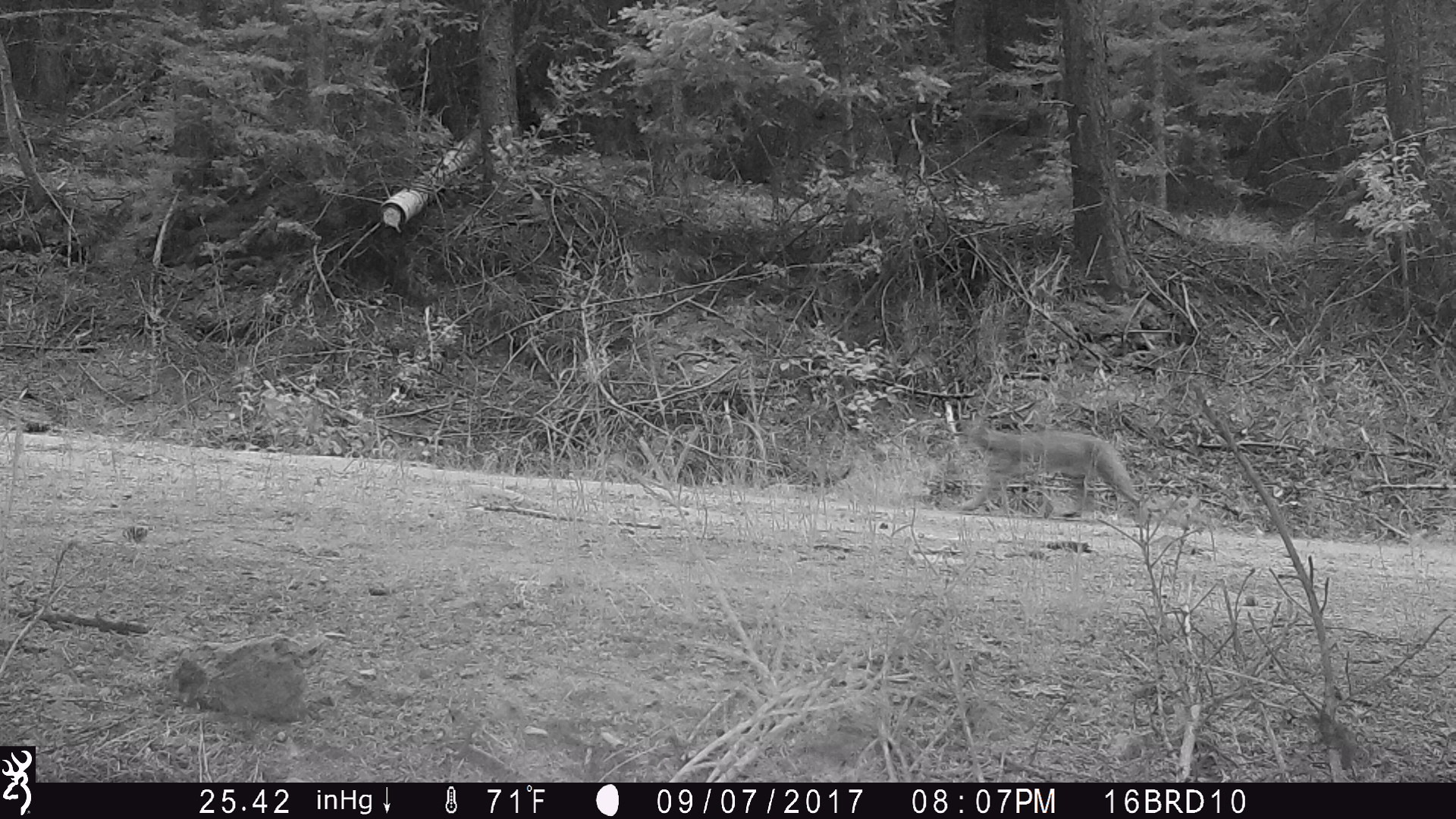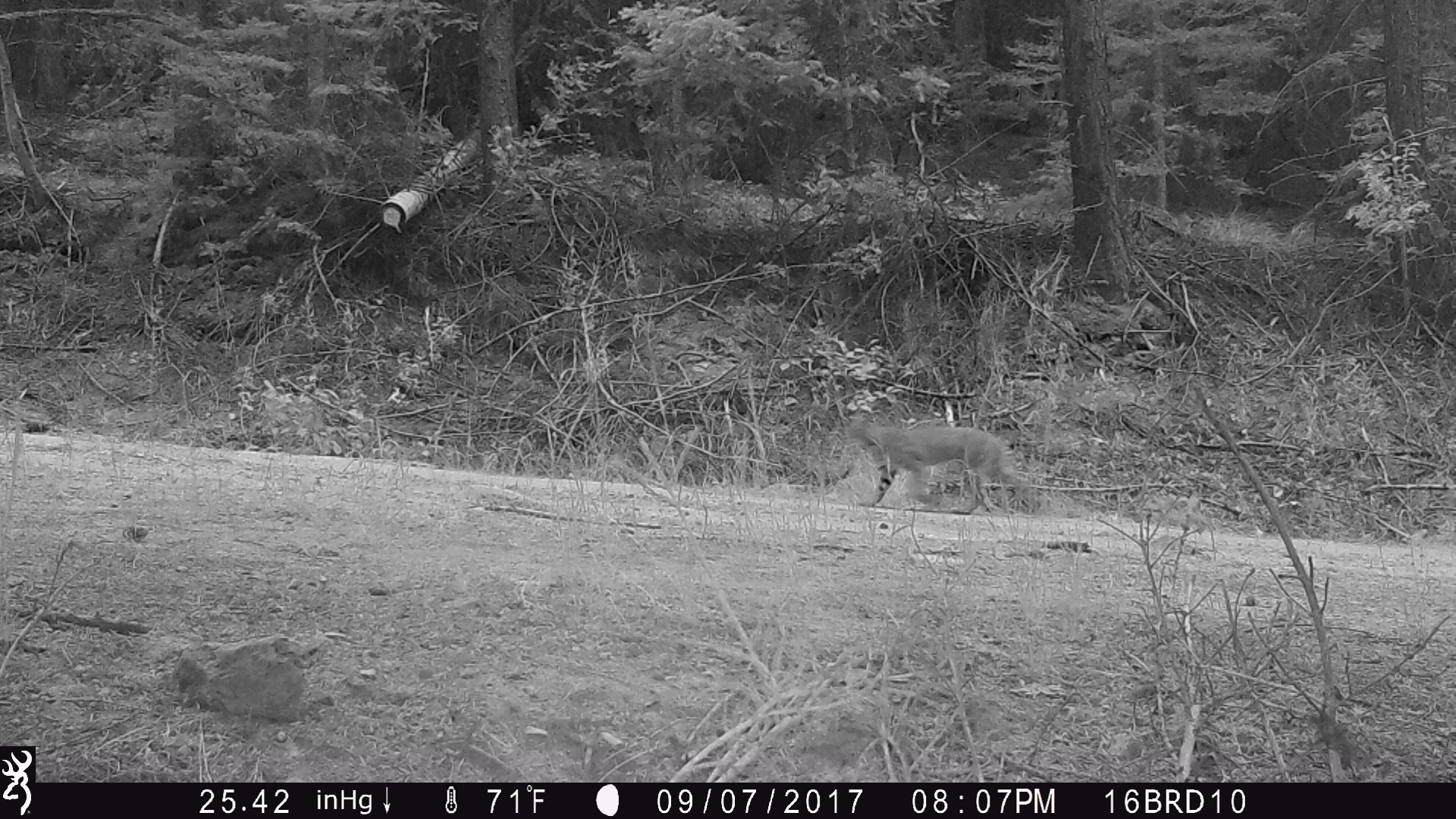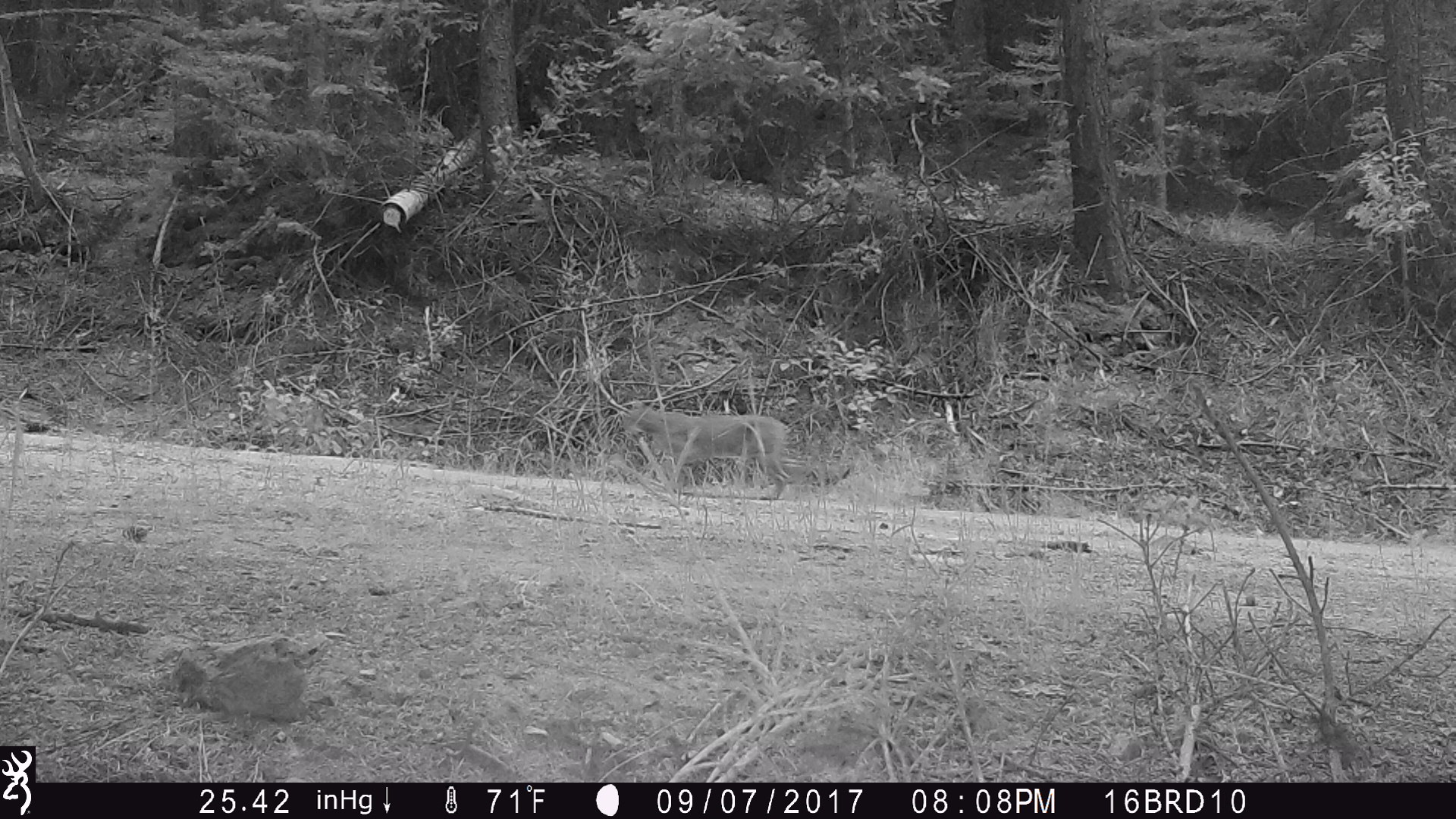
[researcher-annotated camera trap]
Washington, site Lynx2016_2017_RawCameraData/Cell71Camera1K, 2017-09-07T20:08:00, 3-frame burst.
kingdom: Animalia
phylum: Chordata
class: Mammalia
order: Carnivora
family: Felidae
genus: Lynx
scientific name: Lynx rufus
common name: bobcat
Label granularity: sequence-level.